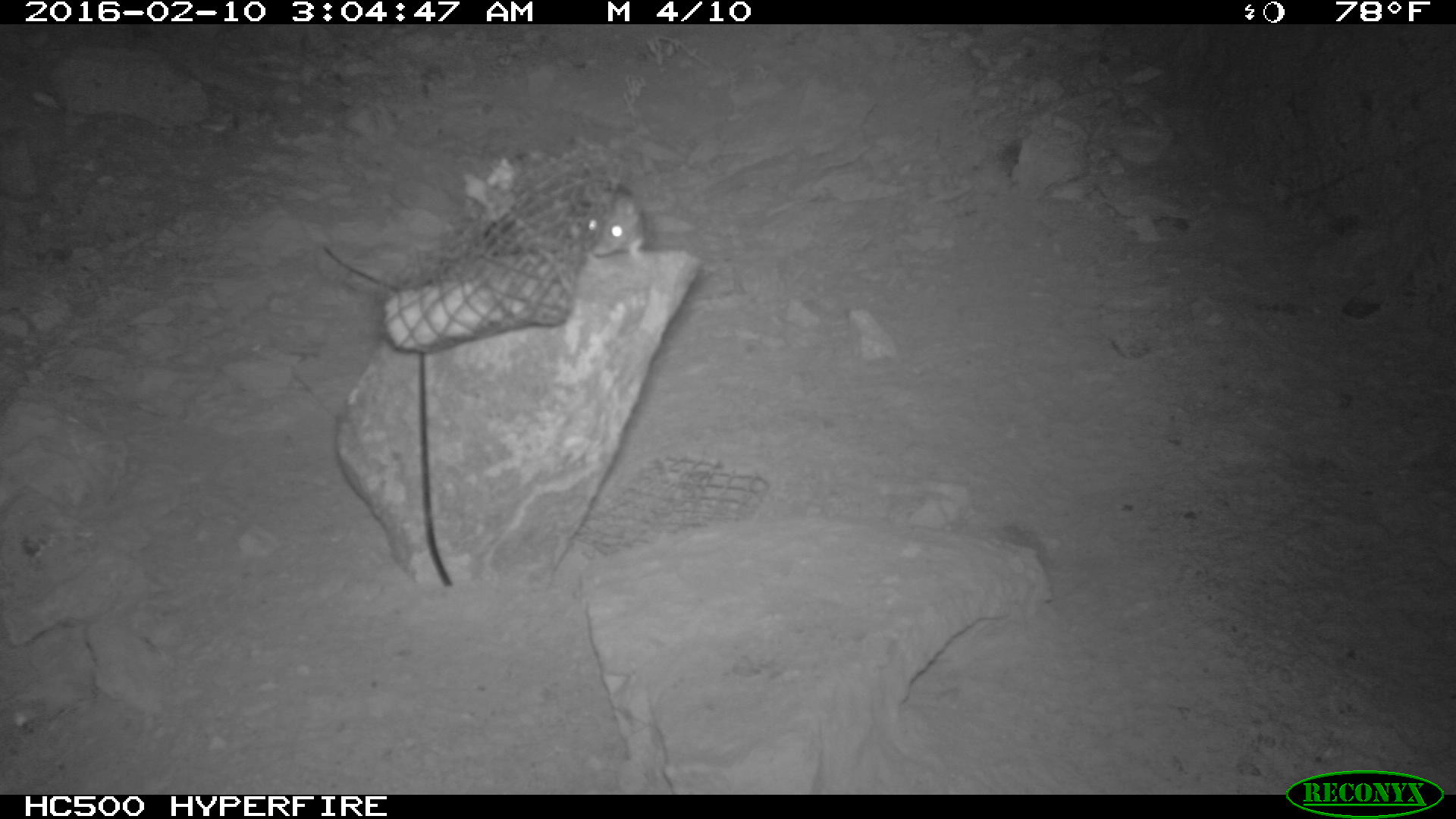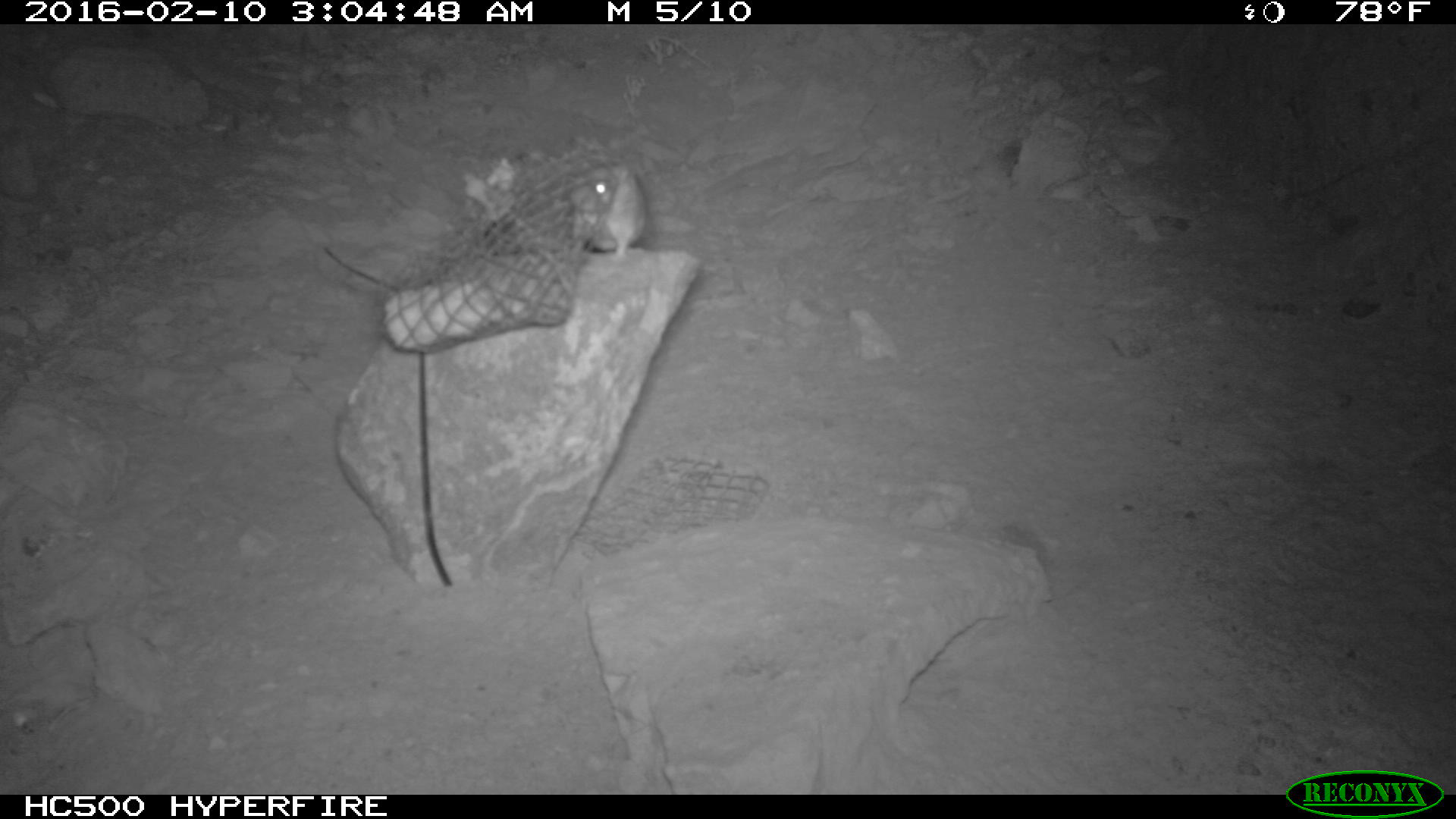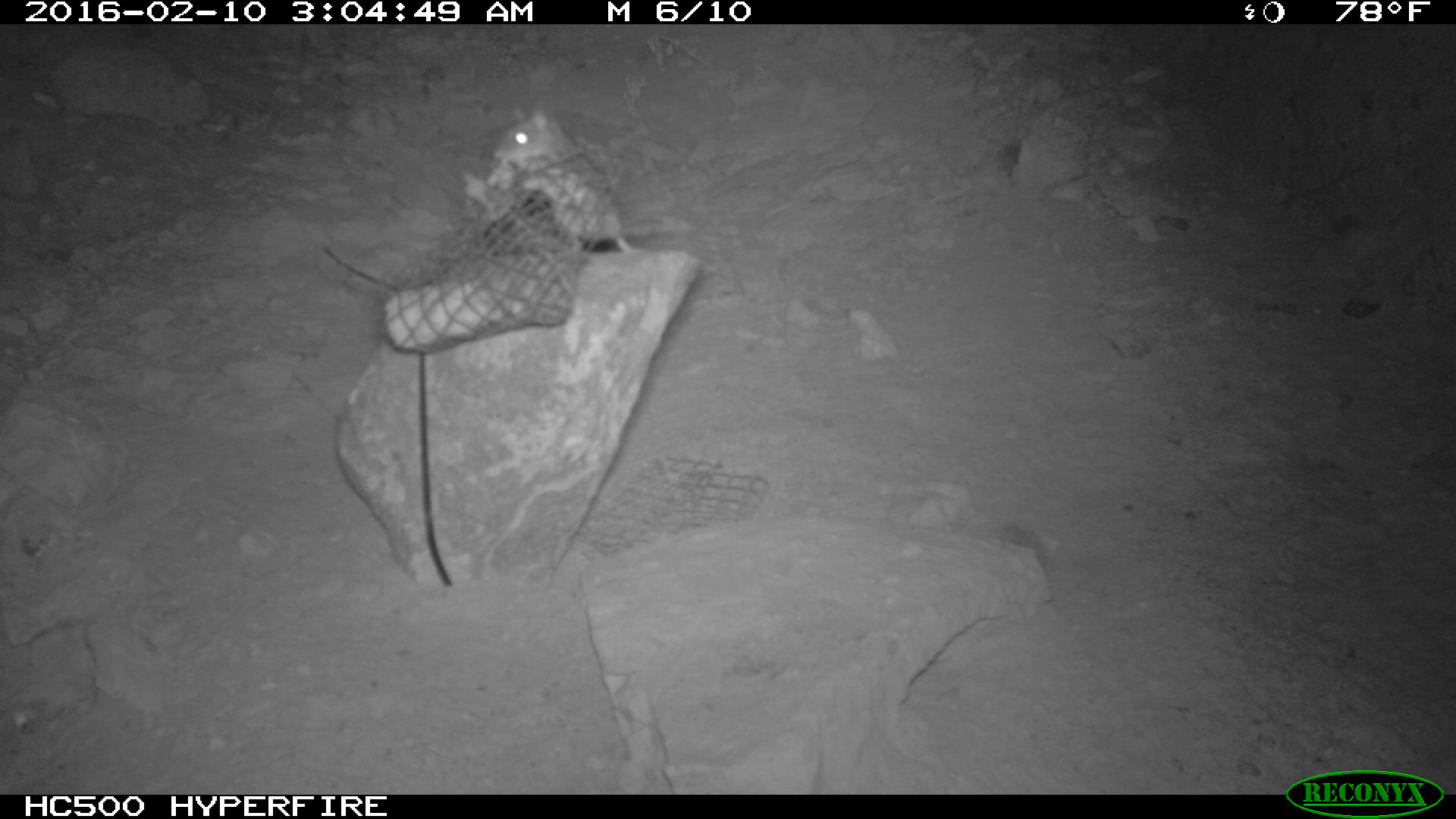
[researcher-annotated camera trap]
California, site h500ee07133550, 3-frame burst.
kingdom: Animalia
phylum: Chordata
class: Mammalia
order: Rodentia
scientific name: Rodentia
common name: rodent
Rodent (Rodentia).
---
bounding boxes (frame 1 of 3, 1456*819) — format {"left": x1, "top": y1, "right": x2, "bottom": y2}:
rodent: {"left": 585, "top": 179, "right": 648, "bottom": 263}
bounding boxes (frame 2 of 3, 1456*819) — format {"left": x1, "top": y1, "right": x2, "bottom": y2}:
rodent: {"left": 567, "top": 165, "right": 648, "bottom": 258}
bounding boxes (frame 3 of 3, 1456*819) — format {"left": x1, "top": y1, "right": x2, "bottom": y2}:
rodent: {"left": 491, "top": 101, "right": 639, "bottom": 253}